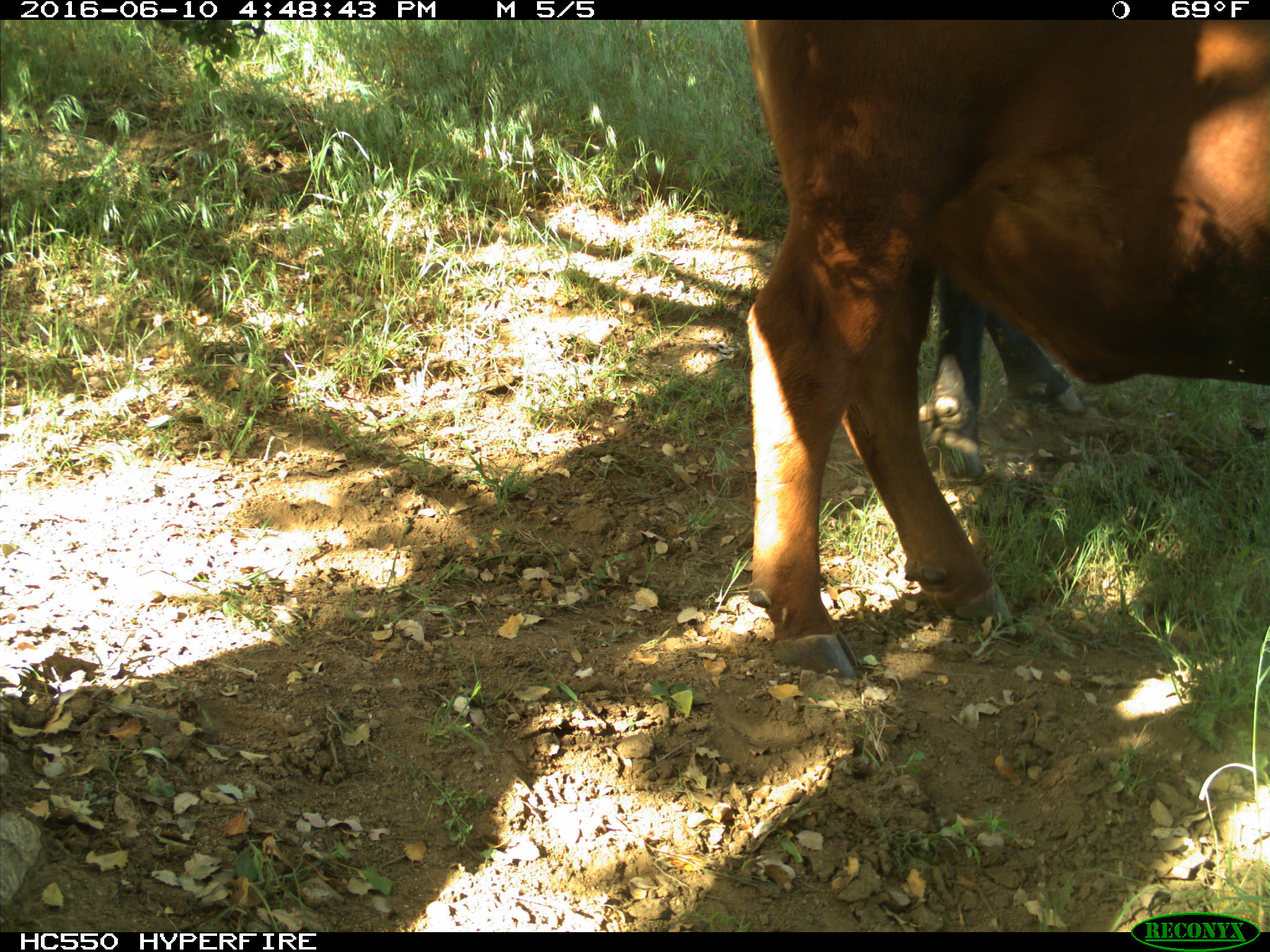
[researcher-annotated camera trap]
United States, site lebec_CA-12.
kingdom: Animalia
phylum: Chordata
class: Mammalia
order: Artiodactyla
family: Bovidae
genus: Bos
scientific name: Bos taurus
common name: domestic cow